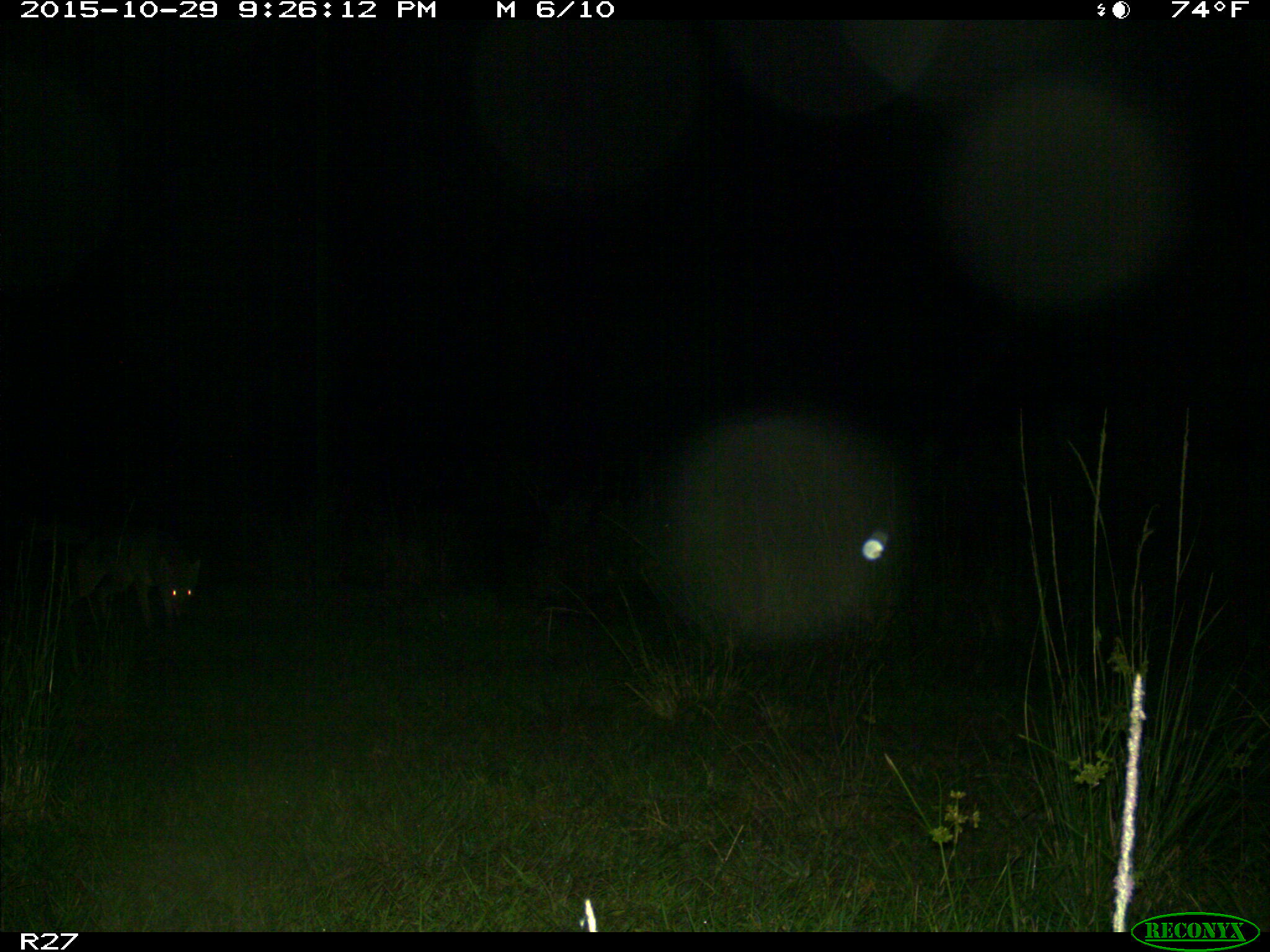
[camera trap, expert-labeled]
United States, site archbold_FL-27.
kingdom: Animalia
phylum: Chordata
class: Mammalia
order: Carnivora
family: Canidae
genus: Canis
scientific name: Canis latrans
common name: coyote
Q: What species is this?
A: Canis latrans (coyote).